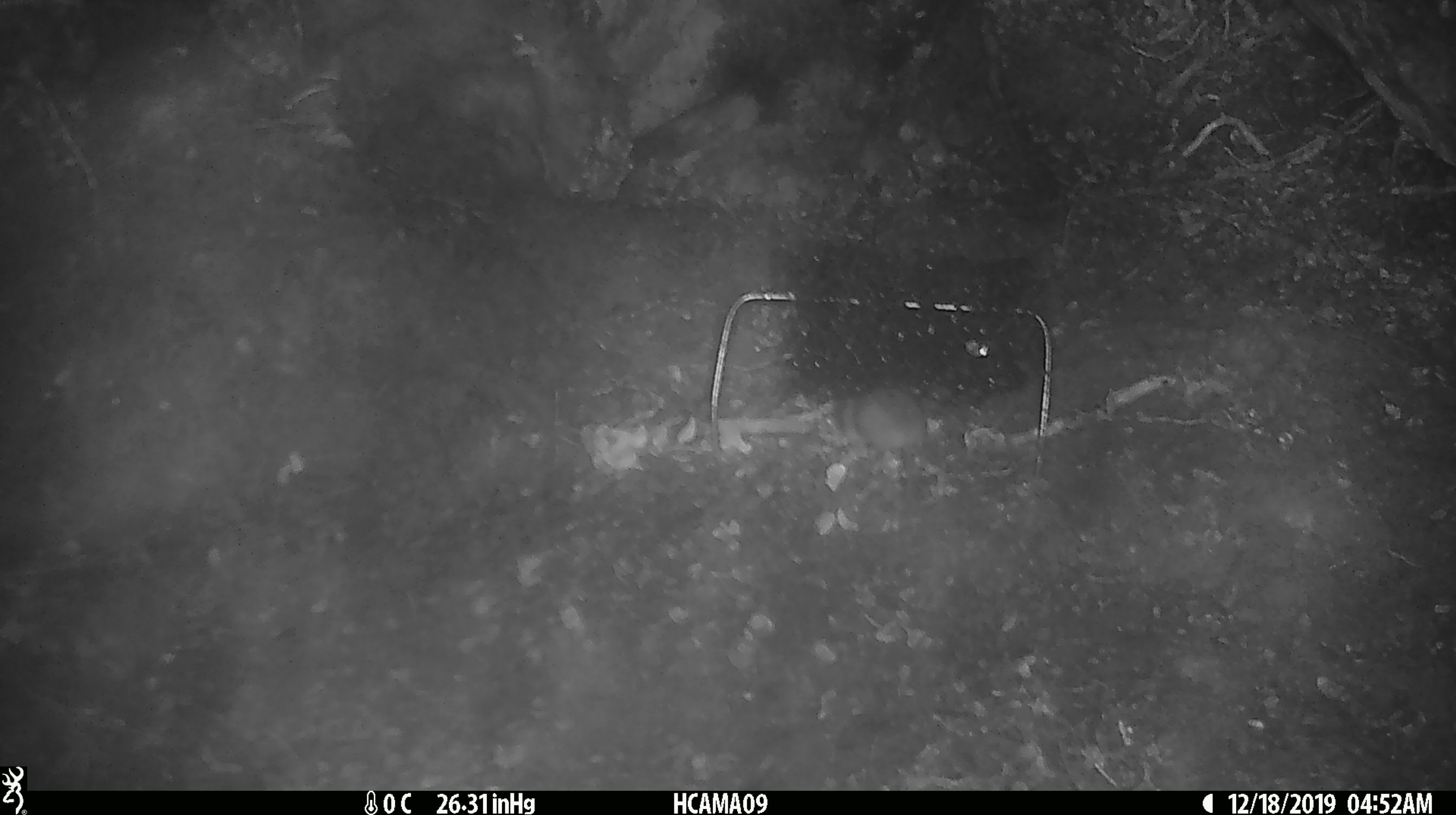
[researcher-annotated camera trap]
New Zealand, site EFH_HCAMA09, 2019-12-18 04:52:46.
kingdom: Animalia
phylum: Chordata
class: Mammalia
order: Rodentia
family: Muridae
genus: Mus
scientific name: Mus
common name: mouse